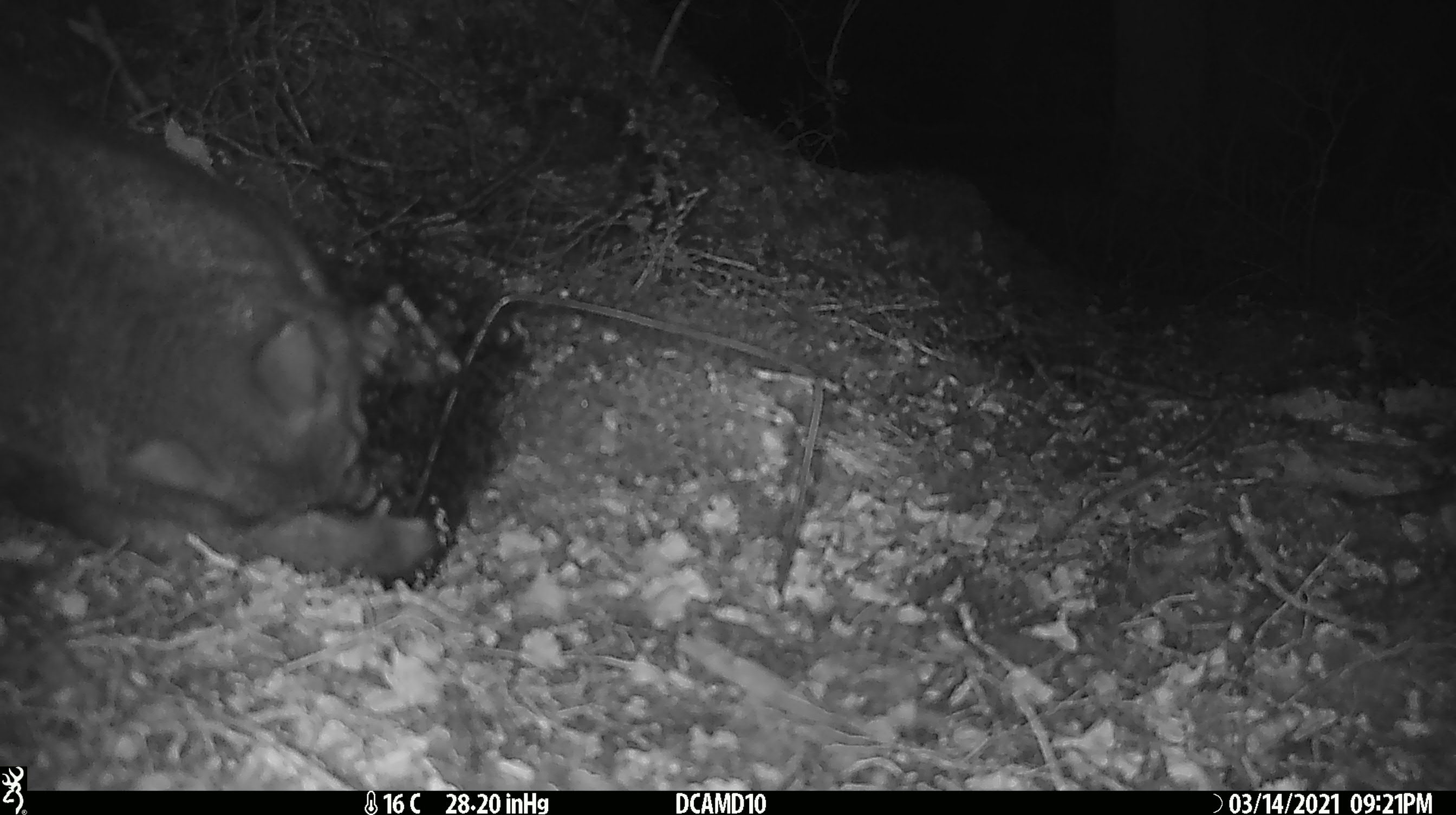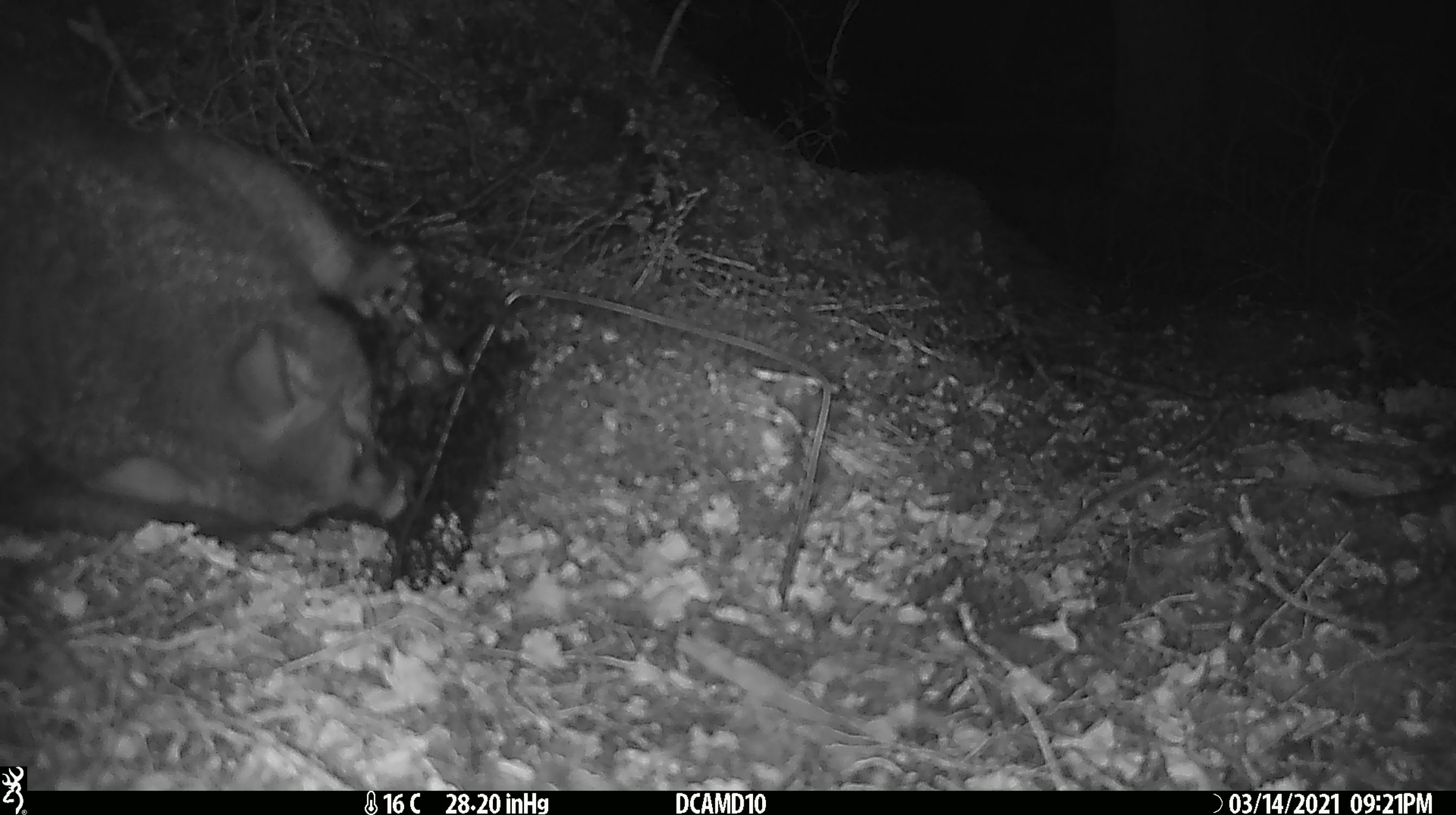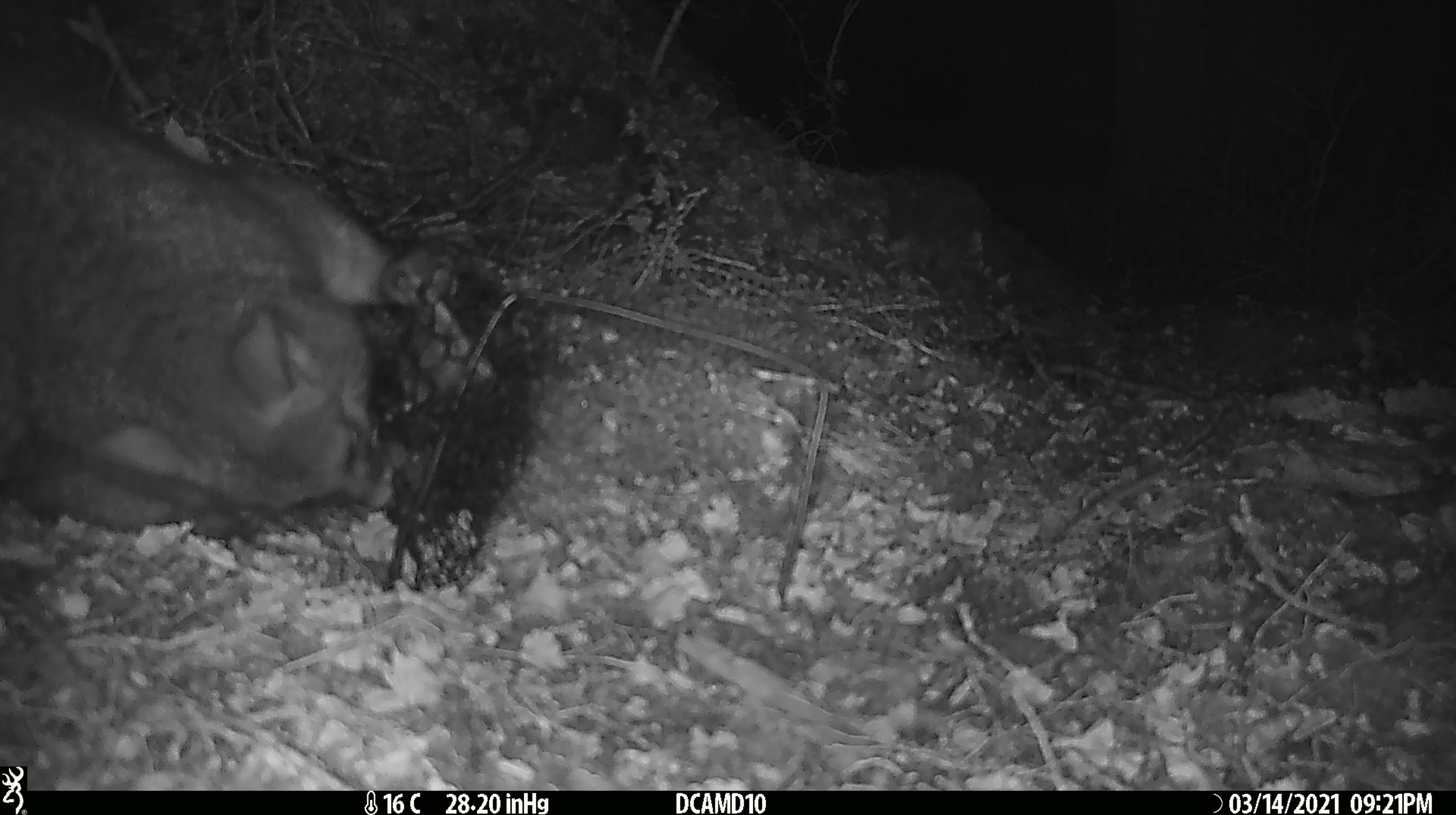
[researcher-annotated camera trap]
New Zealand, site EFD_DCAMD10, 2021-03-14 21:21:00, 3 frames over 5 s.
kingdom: Animalia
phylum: Chordata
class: Mammalia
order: Diprotodontia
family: Phalangeridae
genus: Trichosurus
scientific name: Trichosurus vulpecula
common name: common brushtail possum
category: possum